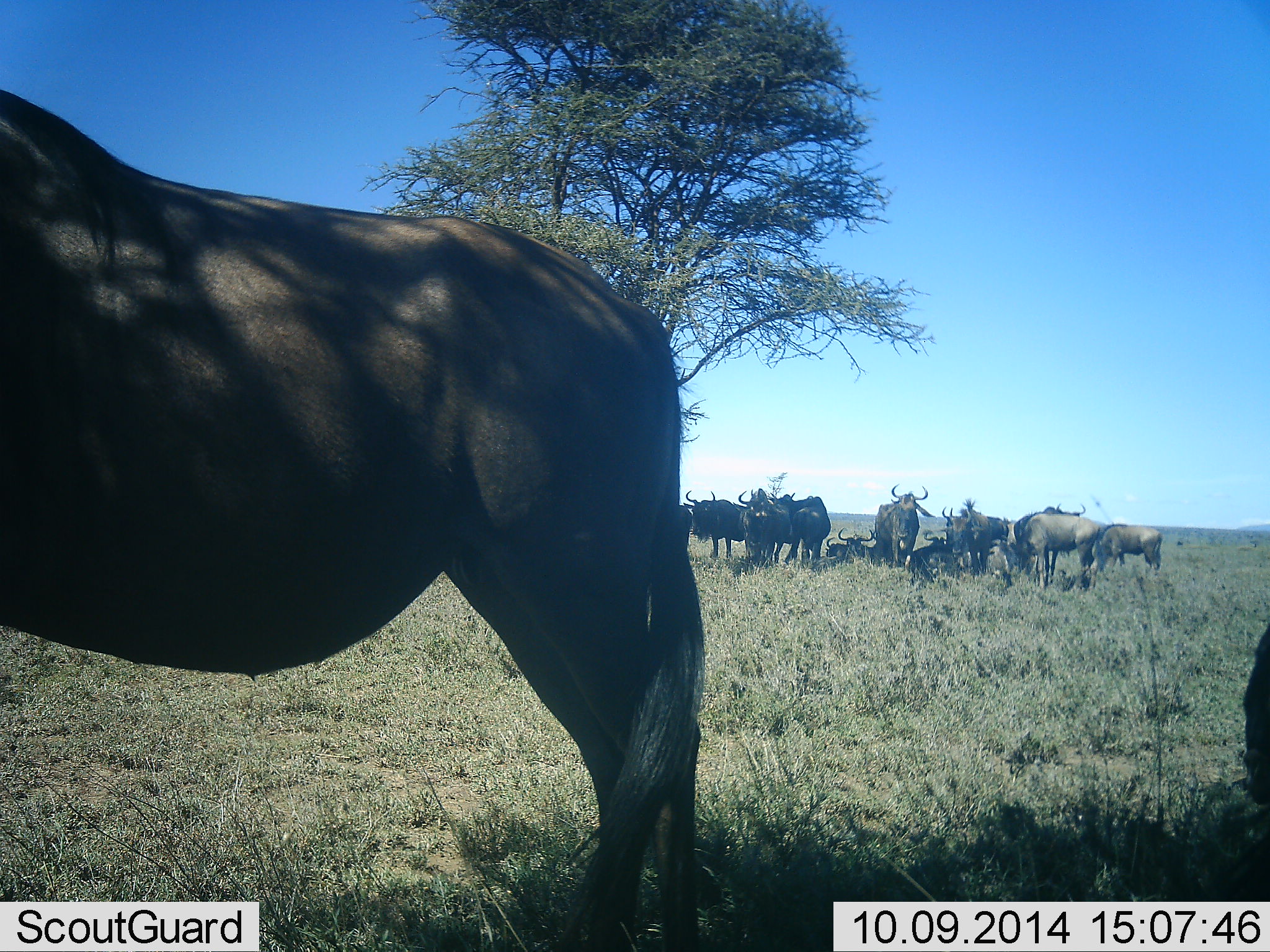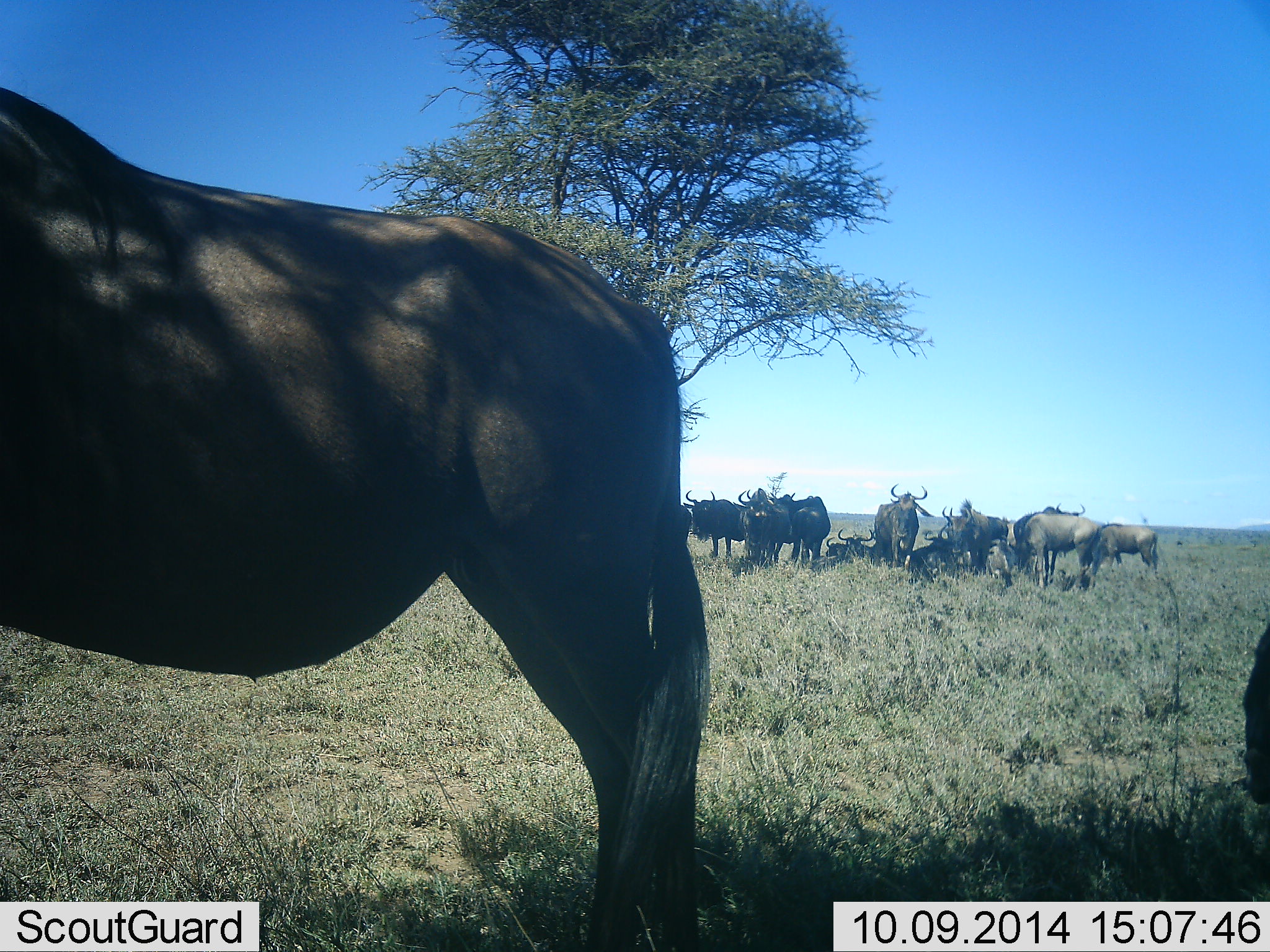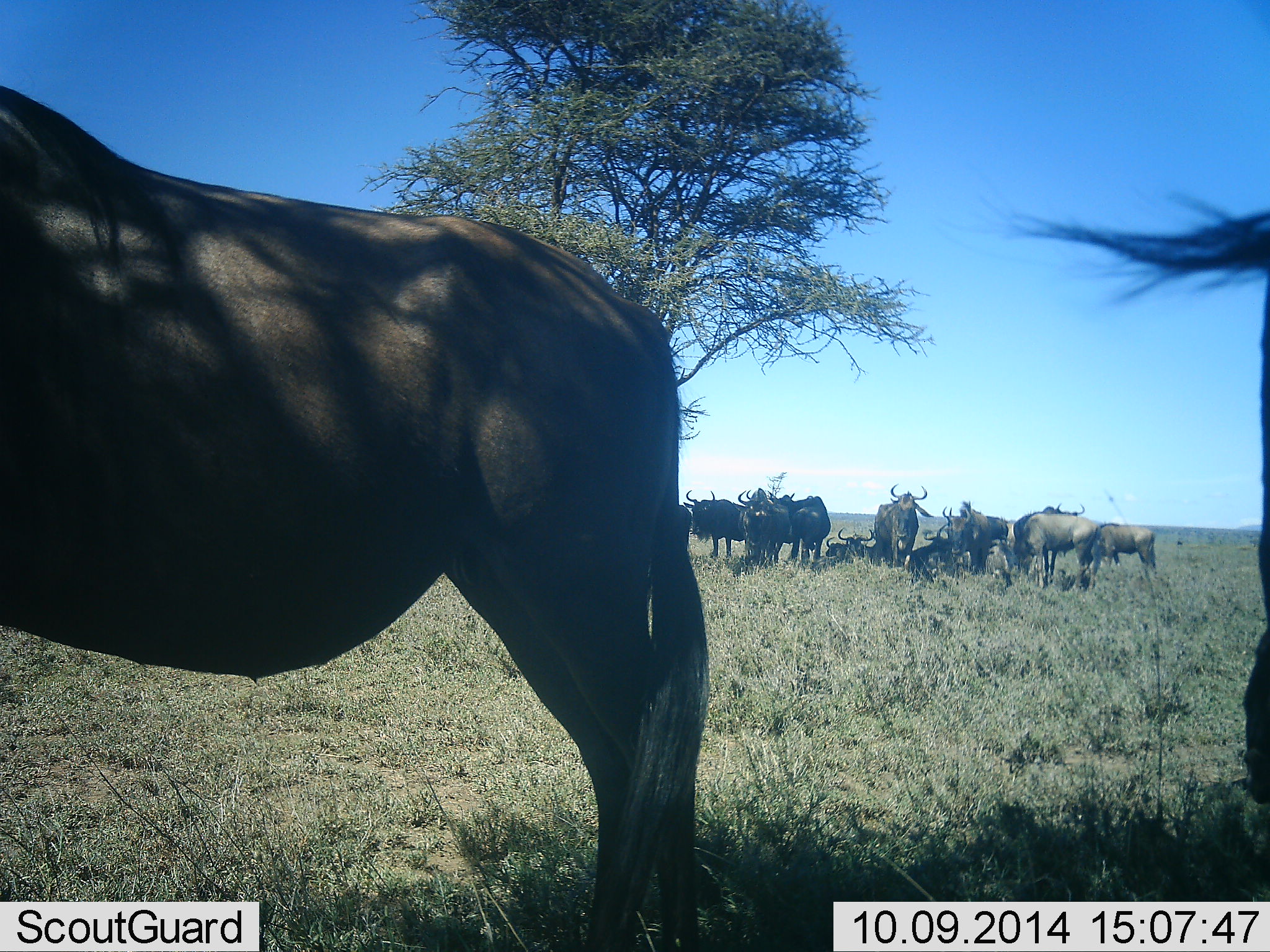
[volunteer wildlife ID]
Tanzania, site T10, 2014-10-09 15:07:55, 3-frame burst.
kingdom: Animalia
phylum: Chordata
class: Mammalia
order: Artiodactyla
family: Bovidae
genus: Connochaetes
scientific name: Connochaetes taurinus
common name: blue wildebeest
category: wildebeest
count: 11-50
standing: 60%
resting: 90%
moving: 0%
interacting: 0%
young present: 0%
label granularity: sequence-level